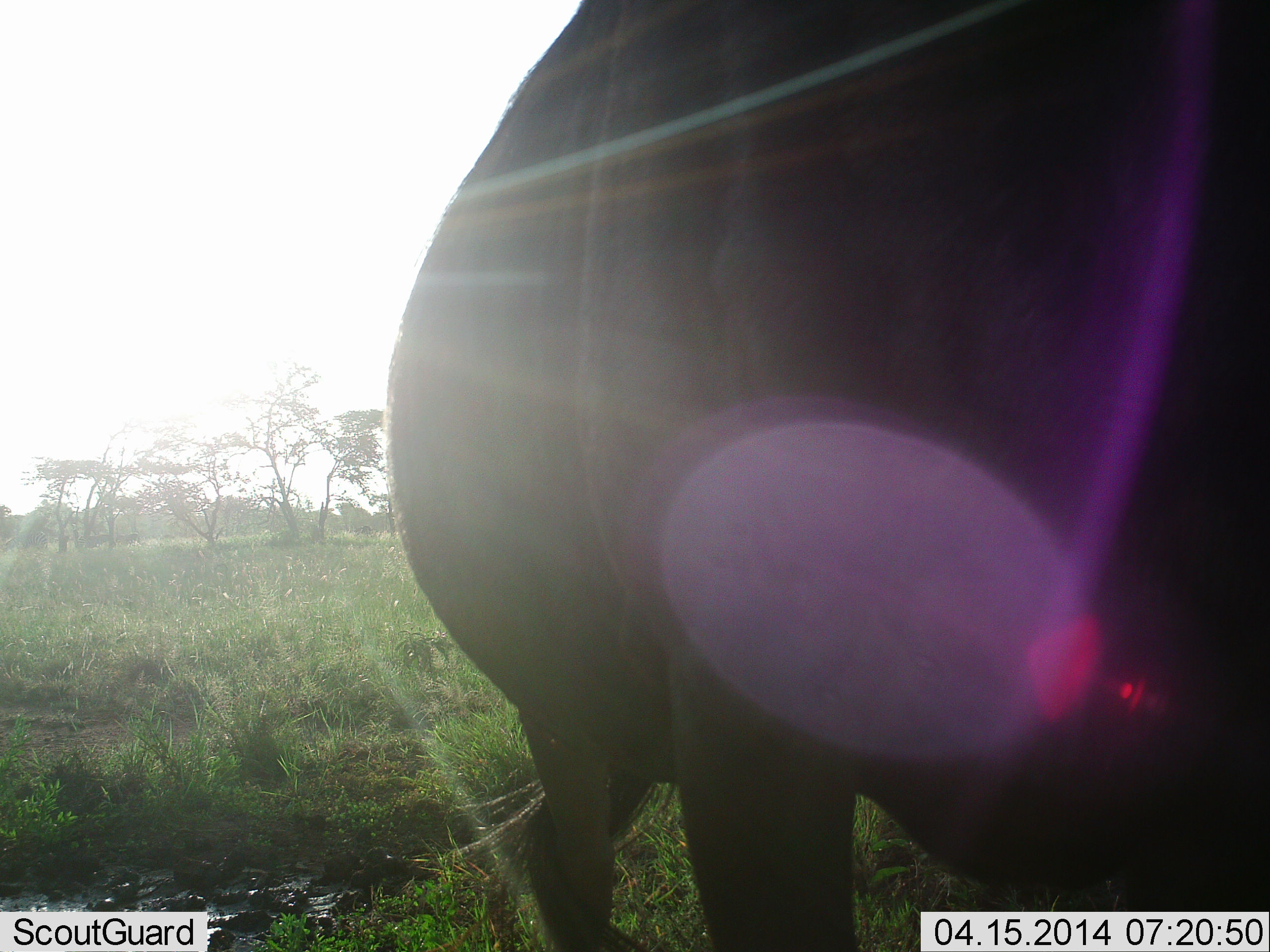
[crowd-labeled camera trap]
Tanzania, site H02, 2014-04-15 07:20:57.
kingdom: Animalia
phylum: Chordata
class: Mammalia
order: Artiodactyla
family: Bovidae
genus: Connochaetes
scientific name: Connochaetes taurinus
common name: blue wildebeest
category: wildebeest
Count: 1.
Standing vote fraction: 100%.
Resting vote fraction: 0%.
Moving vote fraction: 0%.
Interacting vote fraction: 0%.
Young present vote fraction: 0%.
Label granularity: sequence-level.